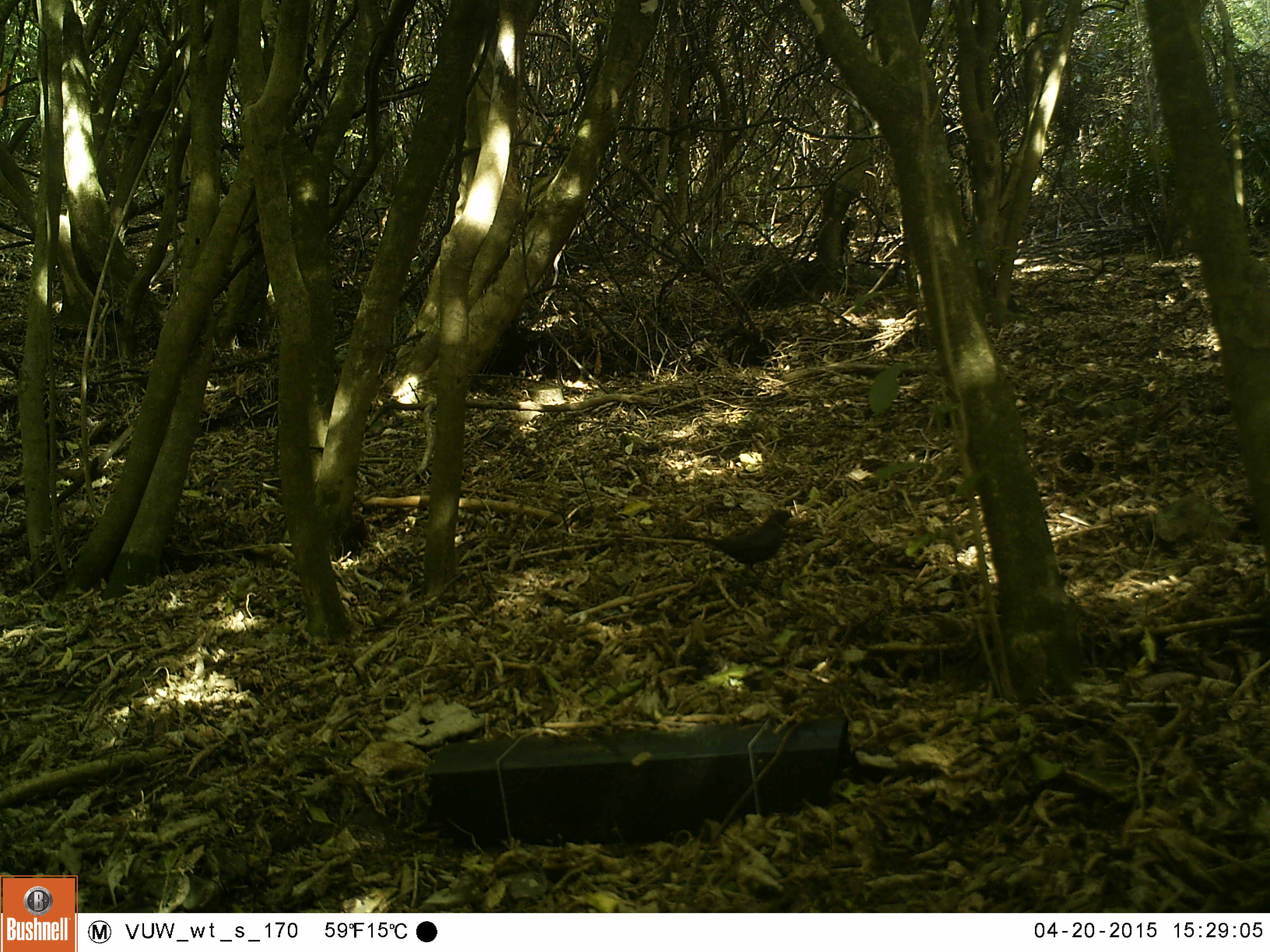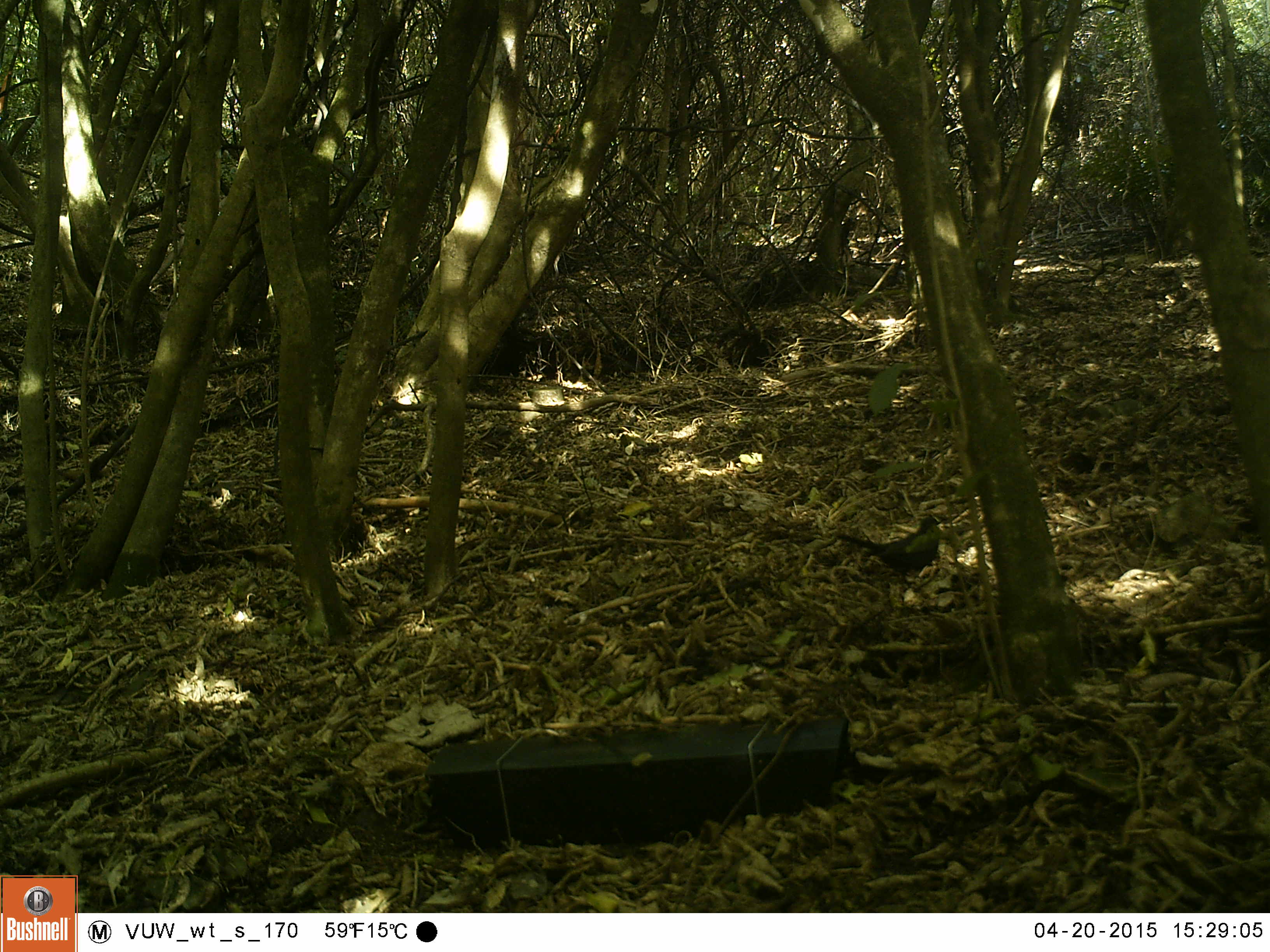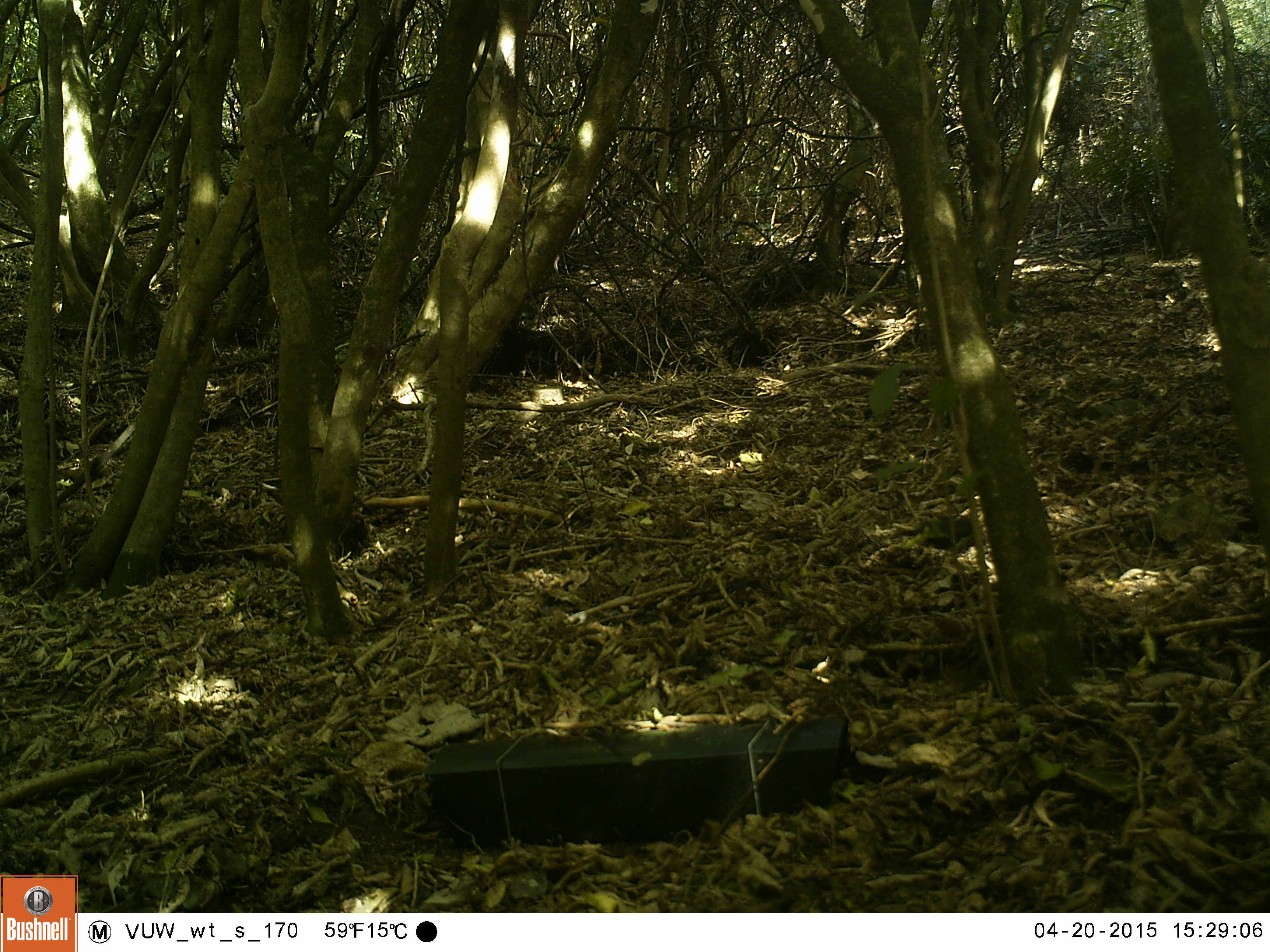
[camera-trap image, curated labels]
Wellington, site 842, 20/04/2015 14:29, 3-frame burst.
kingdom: Animalia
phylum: Chordata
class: Aves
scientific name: Aves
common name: bird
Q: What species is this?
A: Bird (Aves).